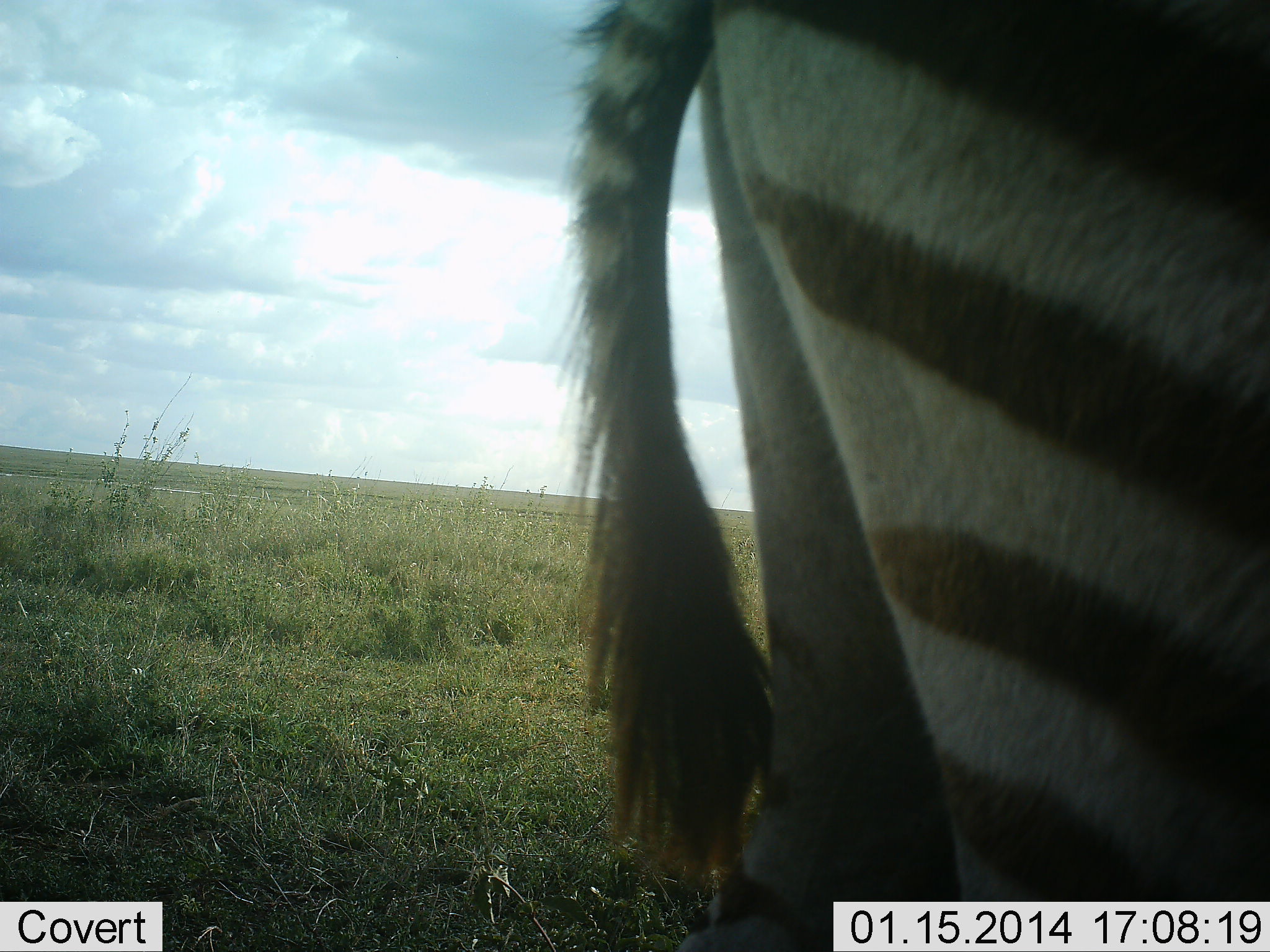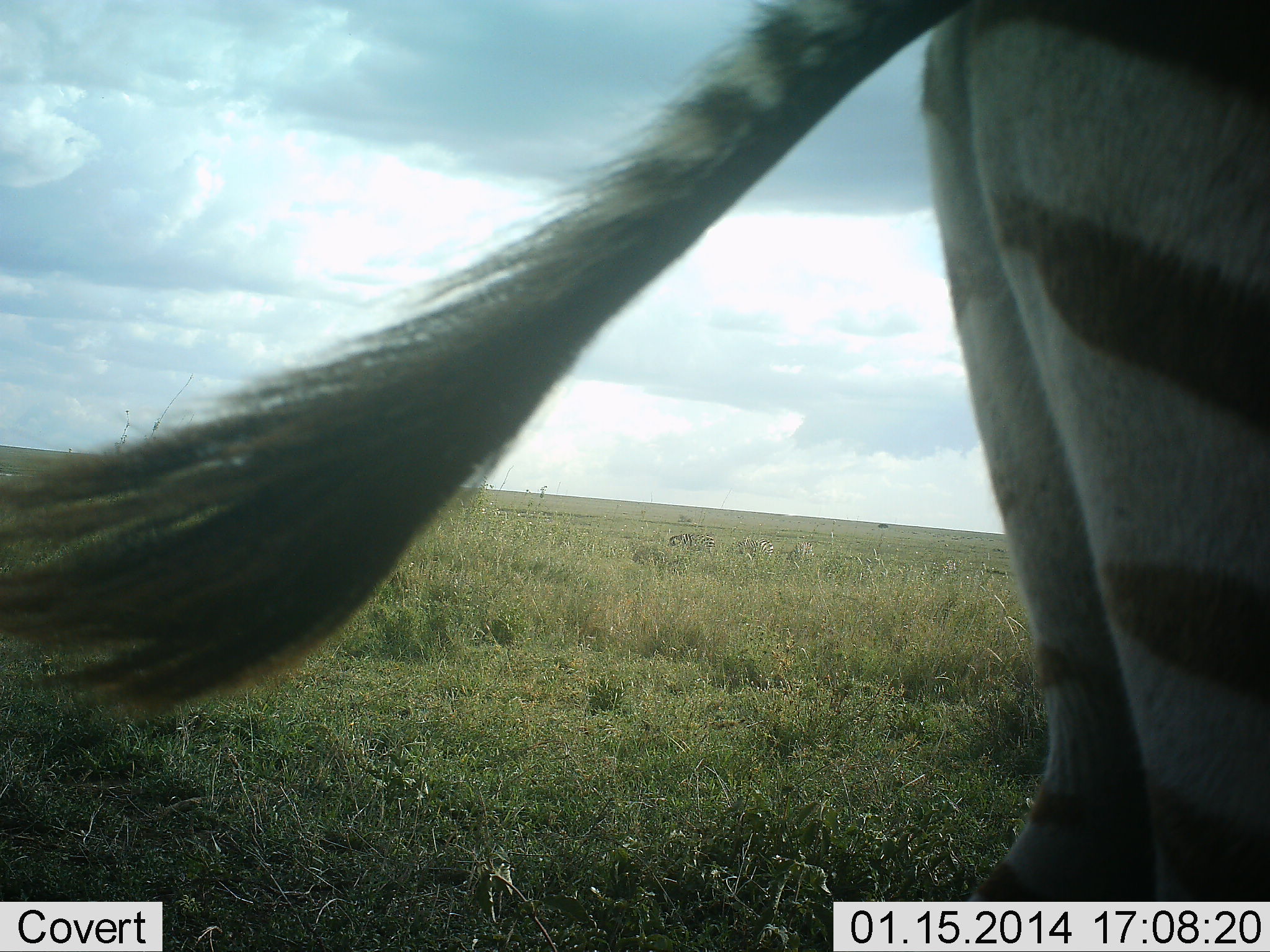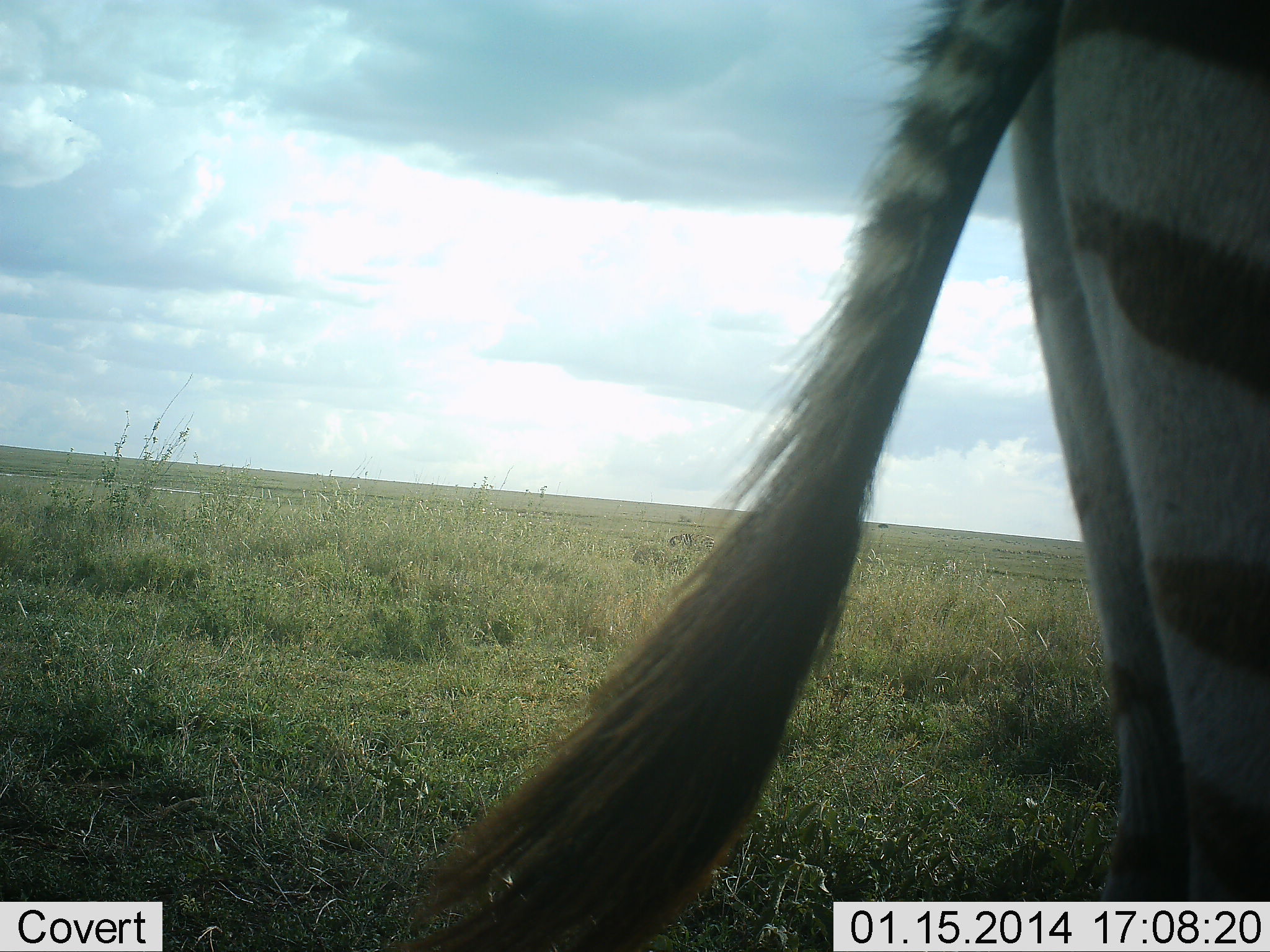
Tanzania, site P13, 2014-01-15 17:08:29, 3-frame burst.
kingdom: Animalia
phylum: Chordata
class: Mammalia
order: Perissodactyla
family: Equidae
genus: Equus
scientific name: Equus quagga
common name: plains zebra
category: zebra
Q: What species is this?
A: Zebra (plains zebra) (Equus quagga).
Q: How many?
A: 1.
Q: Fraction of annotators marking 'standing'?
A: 50%.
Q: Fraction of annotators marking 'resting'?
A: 0%.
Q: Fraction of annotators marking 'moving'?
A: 50%.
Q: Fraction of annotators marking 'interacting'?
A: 0%.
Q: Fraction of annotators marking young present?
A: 0%.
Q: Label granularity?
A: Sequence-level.